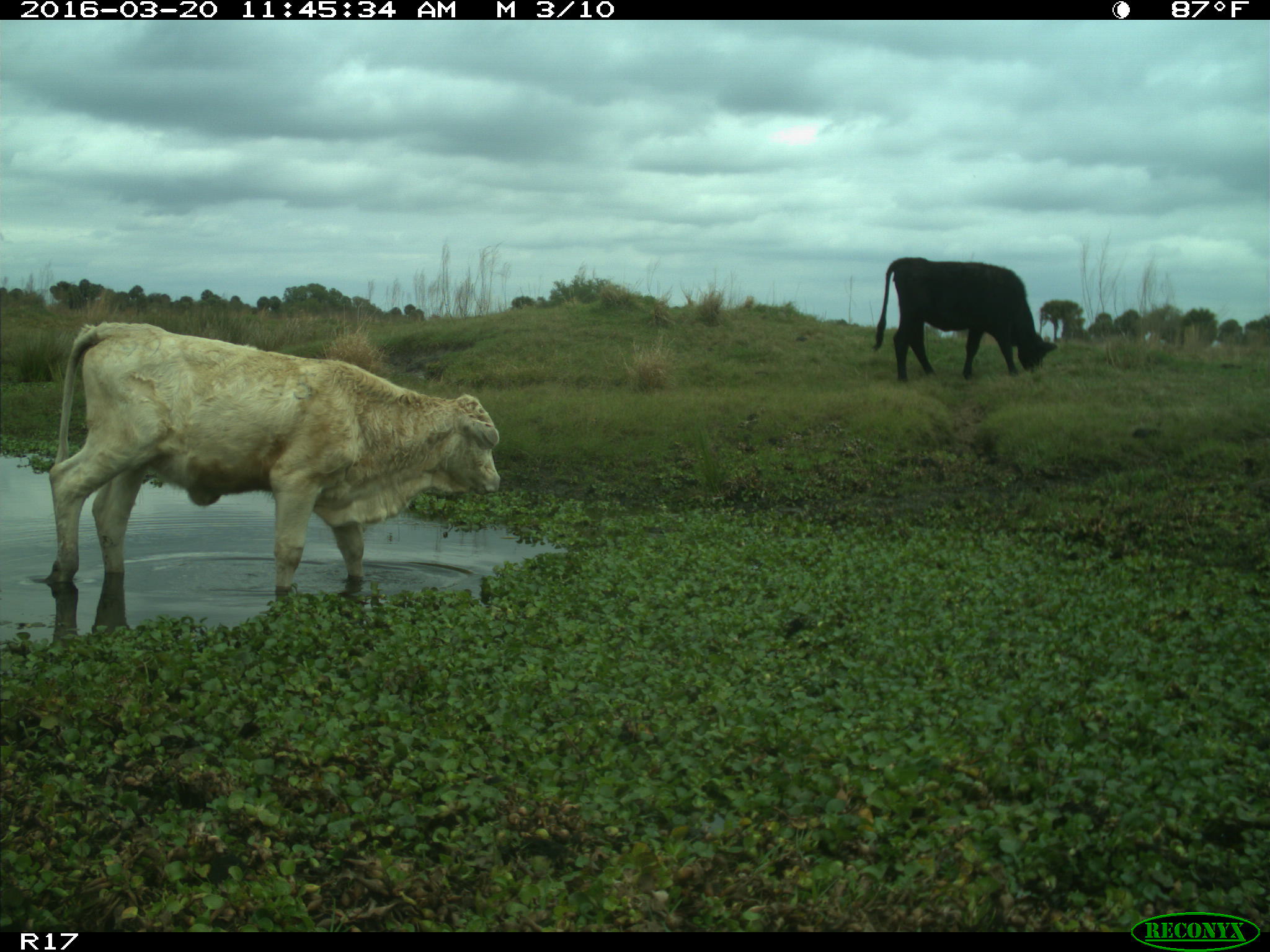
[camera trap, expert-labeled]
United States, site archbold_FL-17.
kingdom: Animalia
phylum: Chordata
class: Mammalia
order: Artiodactyla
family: Bovidae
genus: Bos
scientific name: Bos taurus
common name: domestic cow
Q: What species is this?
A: Bos taurus (domestic cow).